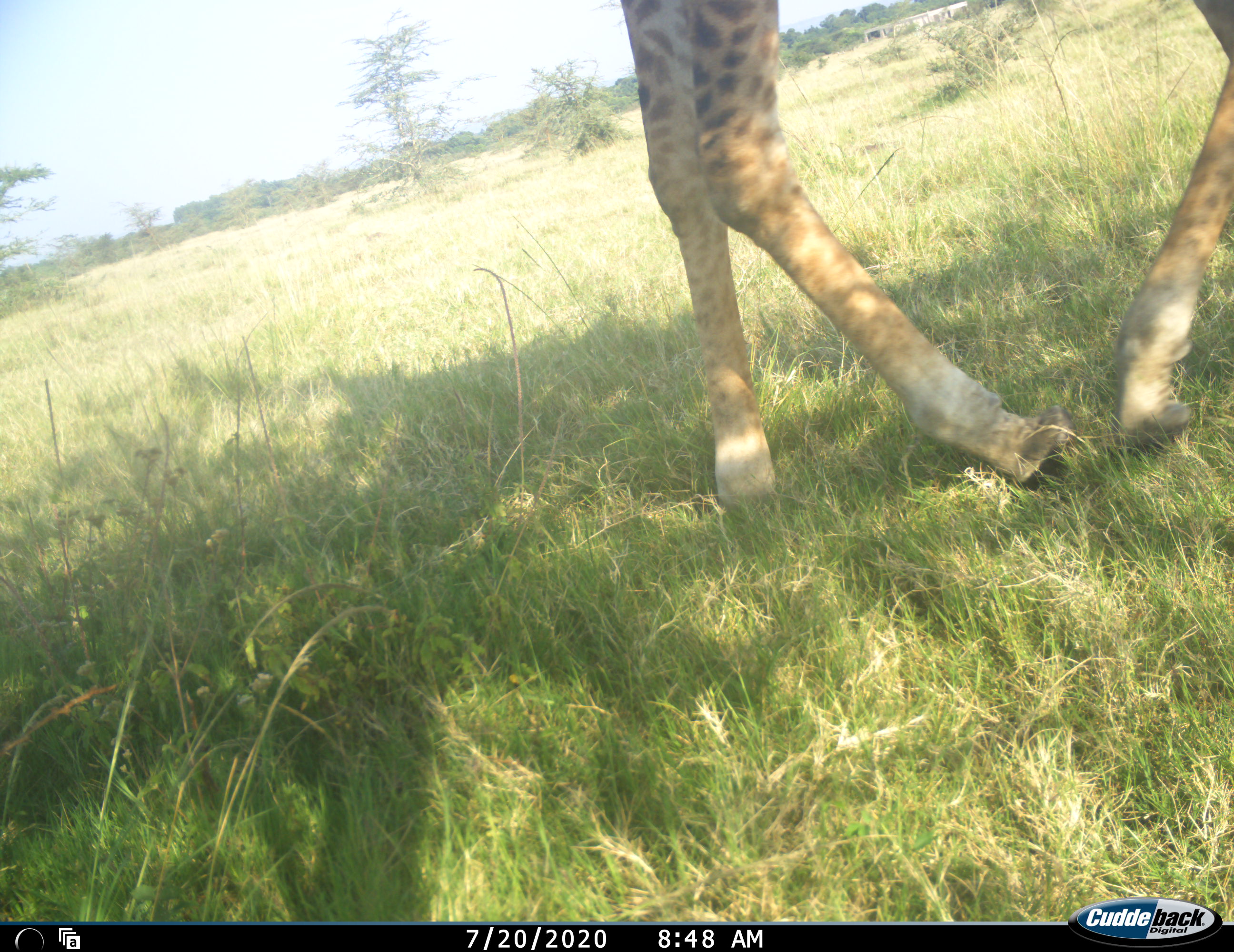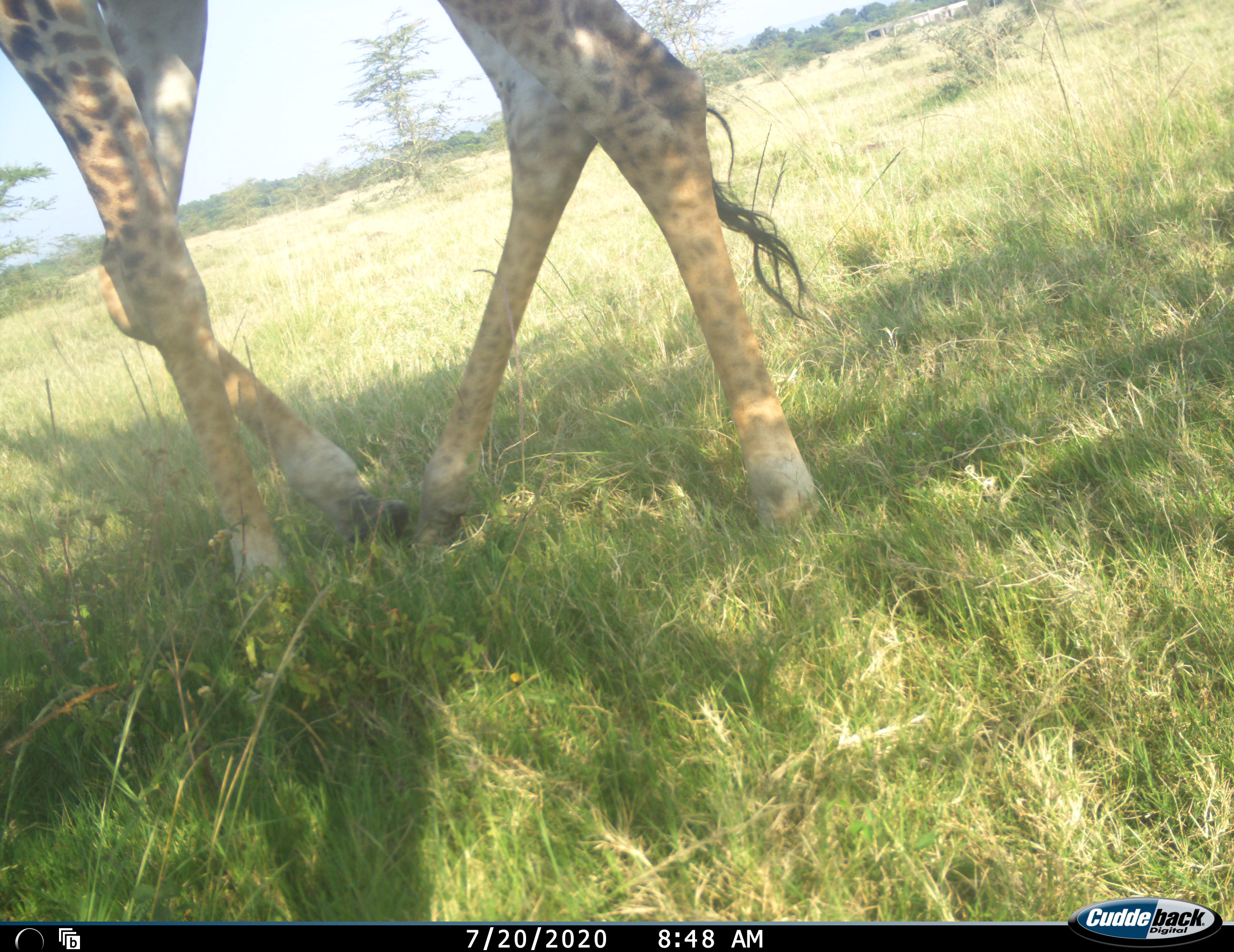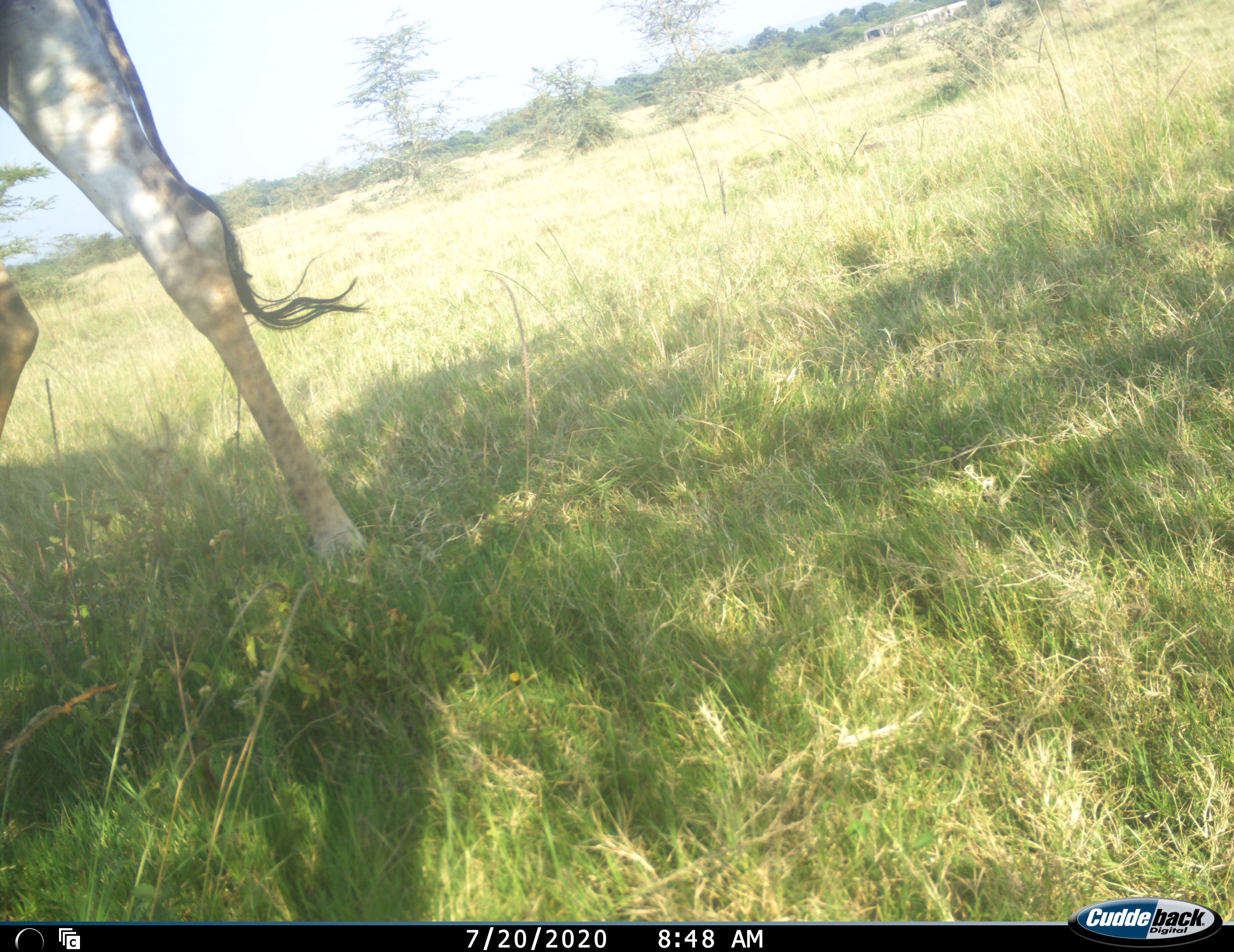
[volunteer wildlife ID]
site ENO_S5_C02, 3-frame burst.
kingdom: Animalia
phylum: Chordata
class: Mammalia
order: Artiodactyla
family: Giraffidae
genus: Giraffa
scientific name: Giraffa camelopardalis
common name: giraffe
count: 1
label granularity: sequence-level